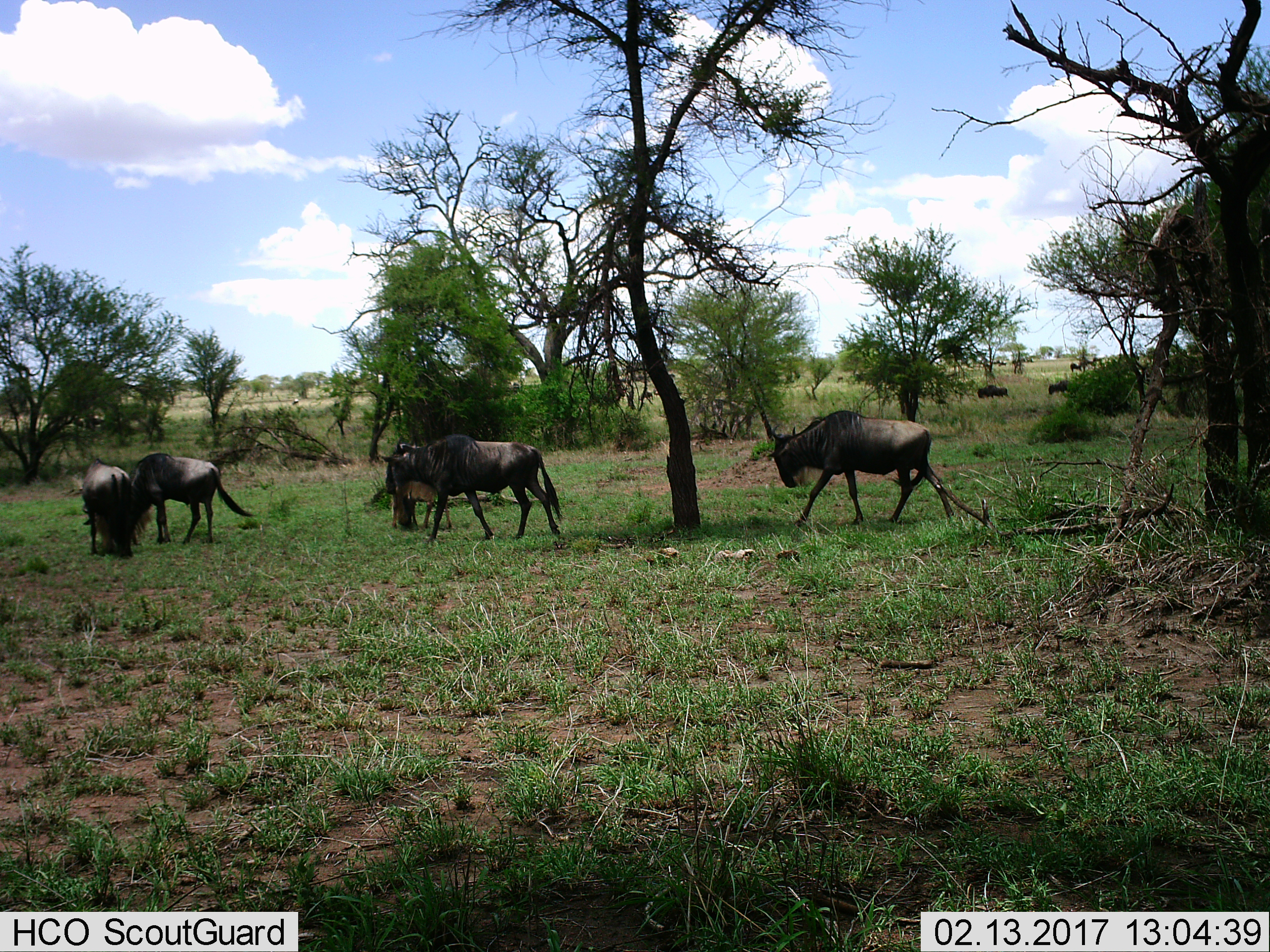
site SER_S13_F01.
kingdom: Animalia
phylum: Chordata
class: Mammalia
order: Artiodactyla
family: Bovidae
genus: Connochaetes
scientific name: Connochaetes taurinus taurinus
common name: blue wildebeest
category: wildebeestblue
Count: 4.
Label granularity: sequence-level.